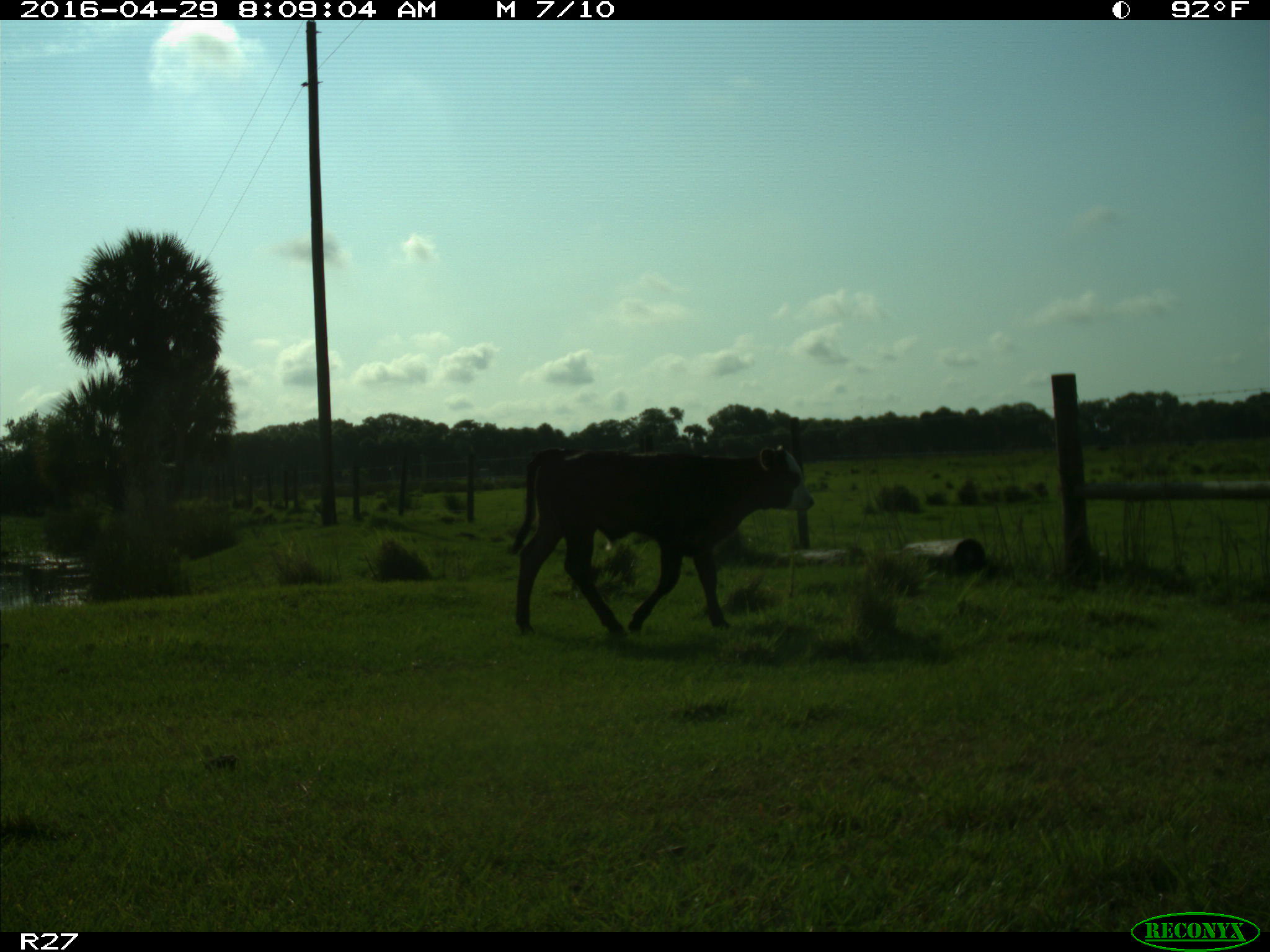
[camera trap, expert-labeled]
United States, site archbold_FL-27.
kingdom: Animalia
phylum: Chordata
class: Mammalia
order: Artiodactyla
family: Bovidae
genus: Bos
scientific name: Bos taurus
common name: domestic cow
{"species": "Bos taurus (domestic cow)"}